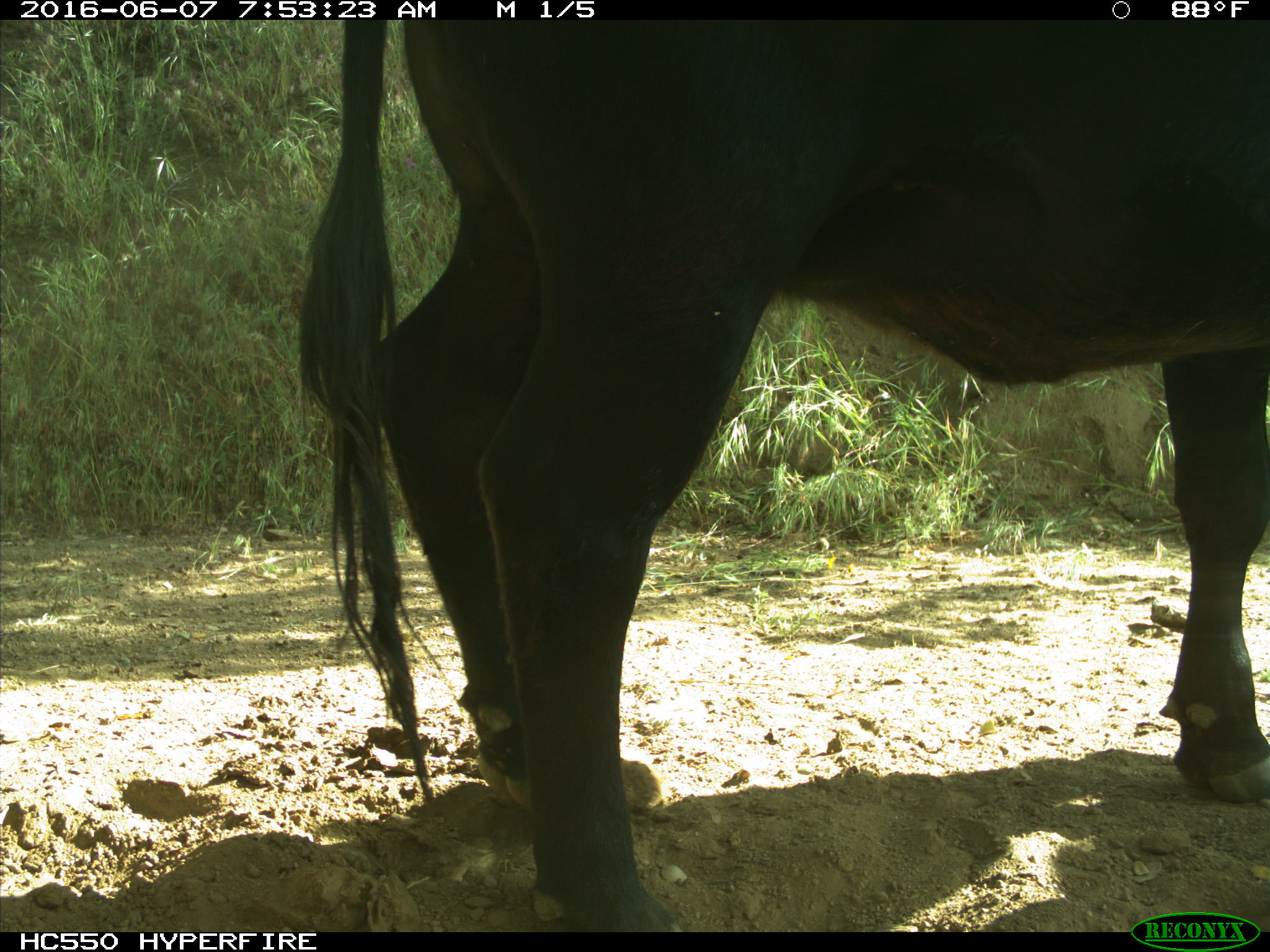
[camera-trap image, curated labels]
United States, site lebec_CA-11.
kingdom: Animalia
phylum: Chordata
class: Mammalia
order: Artiodactyla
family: Bovidae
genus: Bos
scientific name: Bos taurus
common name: domestic cow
Bos taurus (domestic cow).